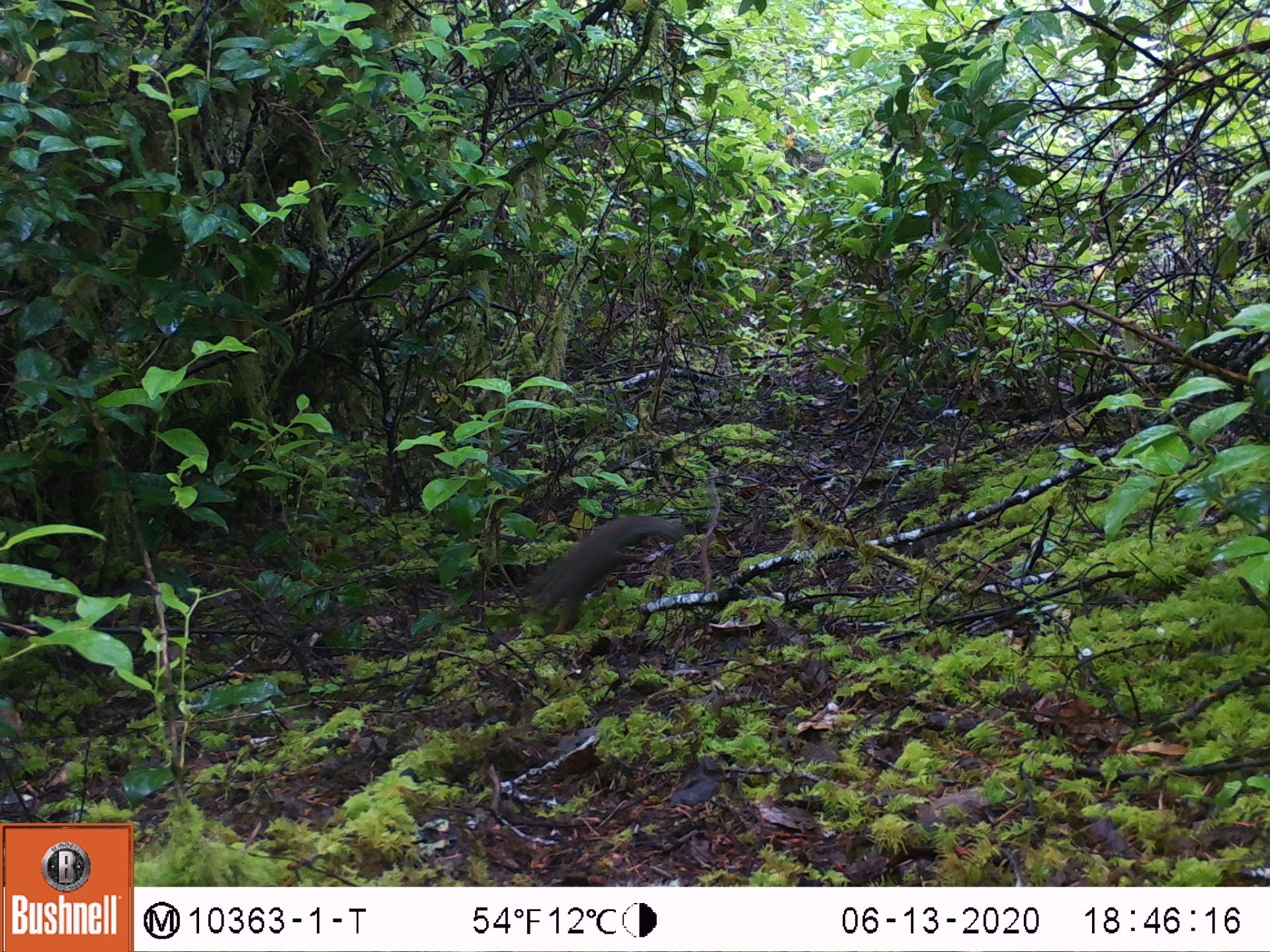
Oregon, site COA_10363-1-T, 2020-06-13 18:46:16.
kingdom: Animalia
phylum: Chordata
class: Mammalia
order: Rodentia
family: Sciuridae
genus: Tamiasciurus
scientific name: Tamiasciurus douglasii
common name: douglas squirrel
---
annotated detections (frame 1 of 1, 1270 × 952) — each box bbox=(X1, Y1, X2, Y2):
douglas squirrel: bbox=(526, 512, 678, 631)